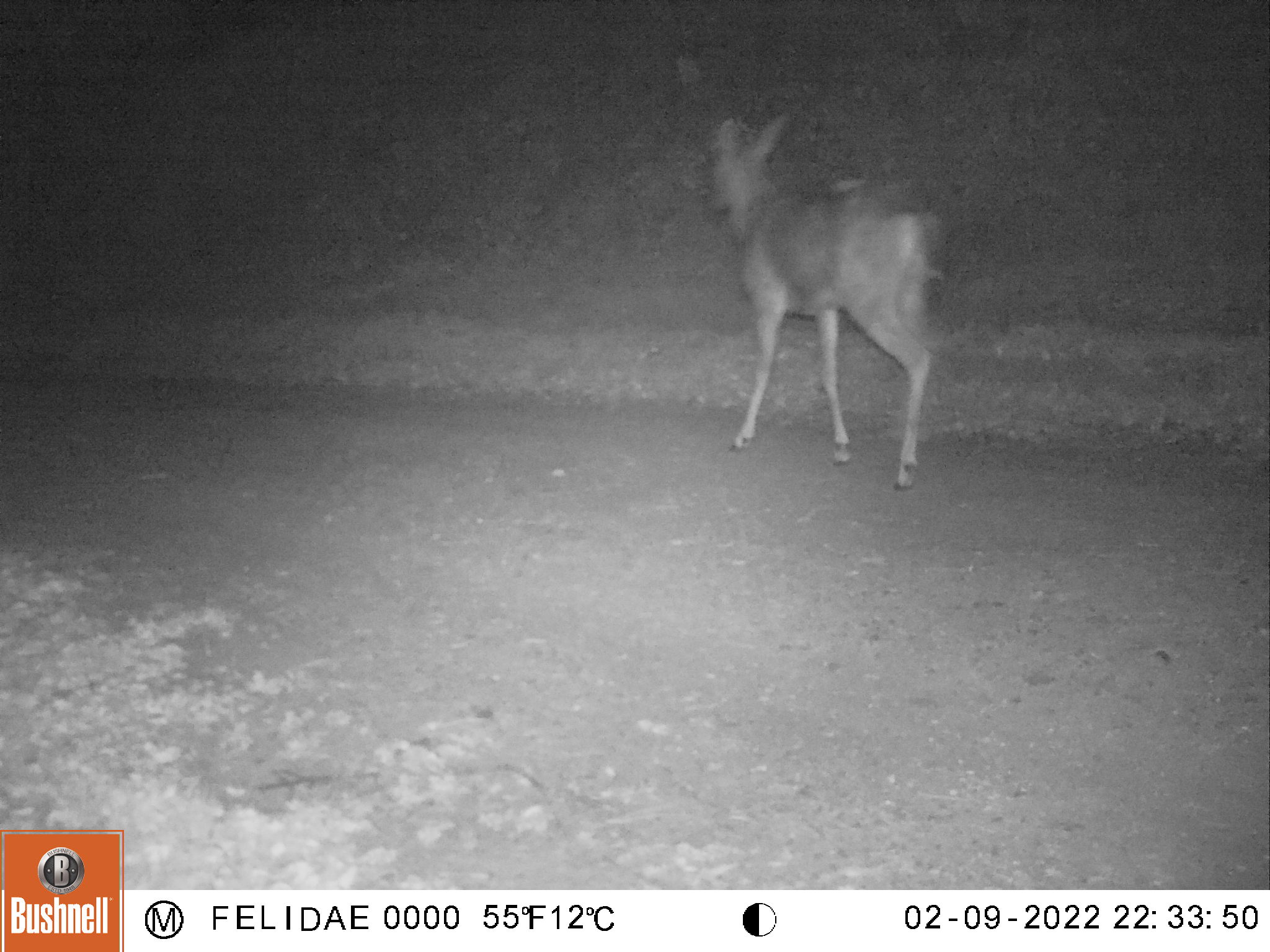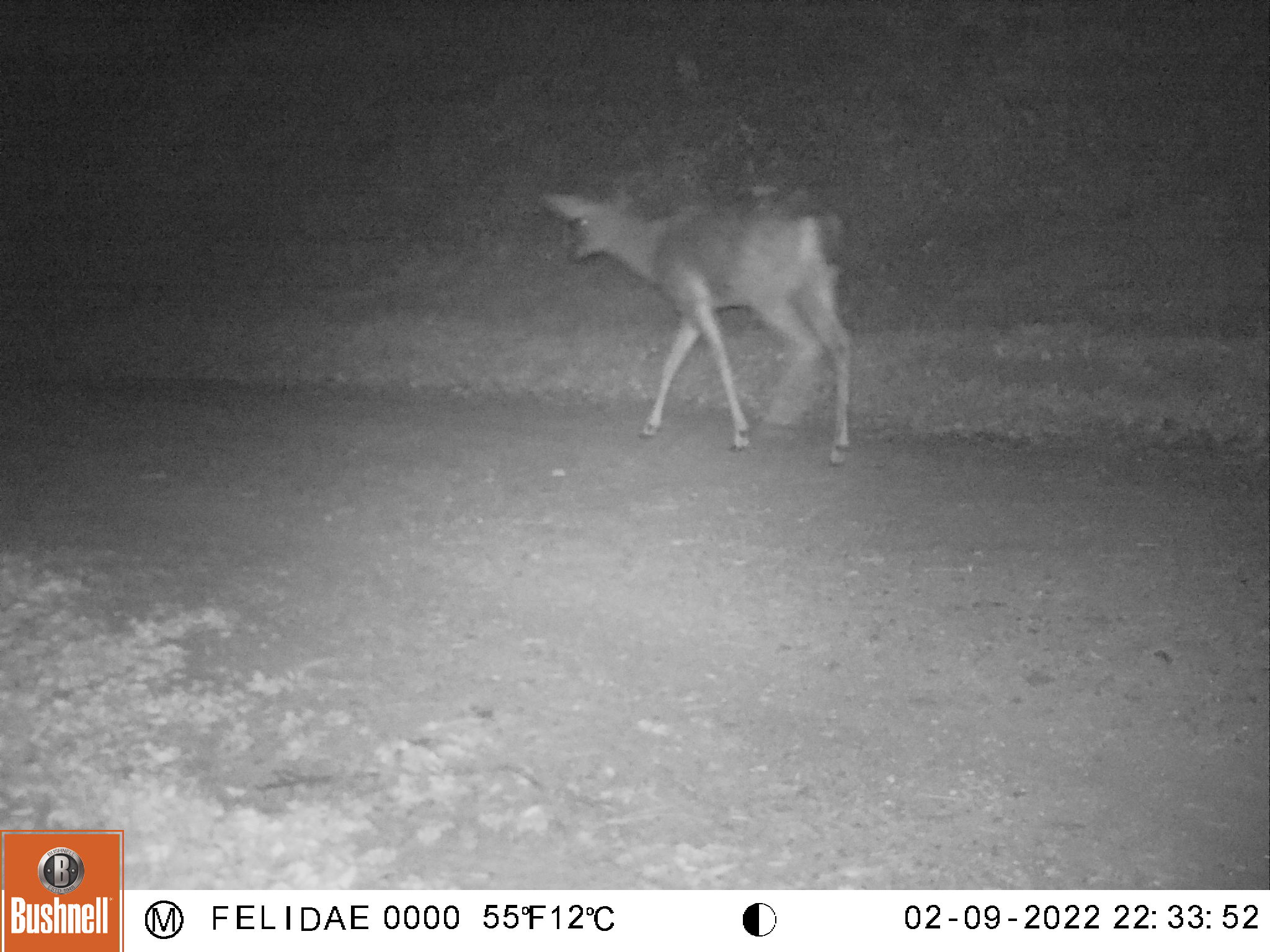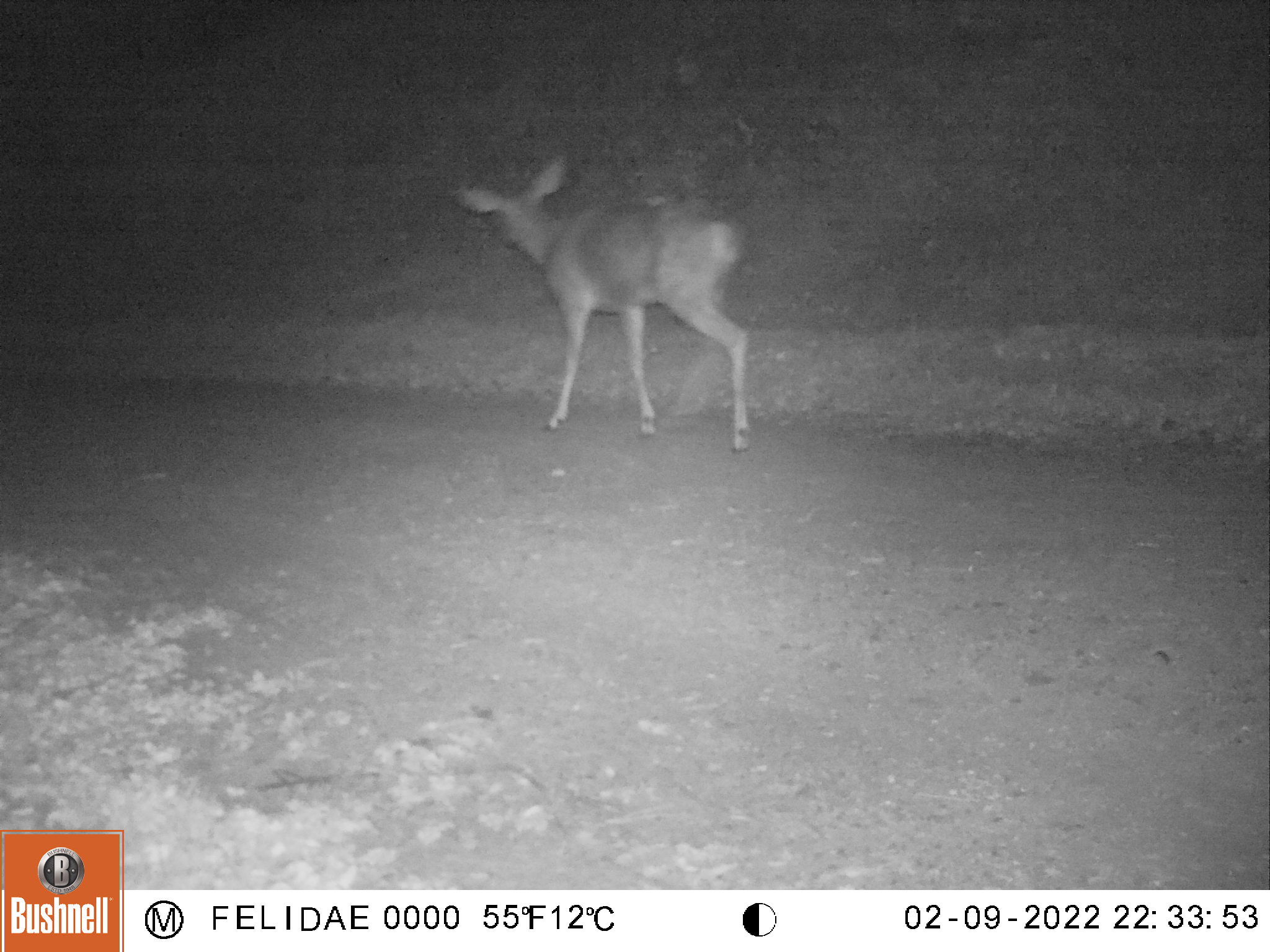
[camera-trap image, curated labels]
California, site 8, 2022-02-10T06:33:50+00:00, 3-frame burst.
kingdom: Animalia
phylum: Chordata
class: Mammalia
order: Artiodactyla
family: Cervidae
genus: Odocoileus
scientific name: Odocoileus hemionus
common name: mule deer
Mule deer (Odocoileus hemionus).